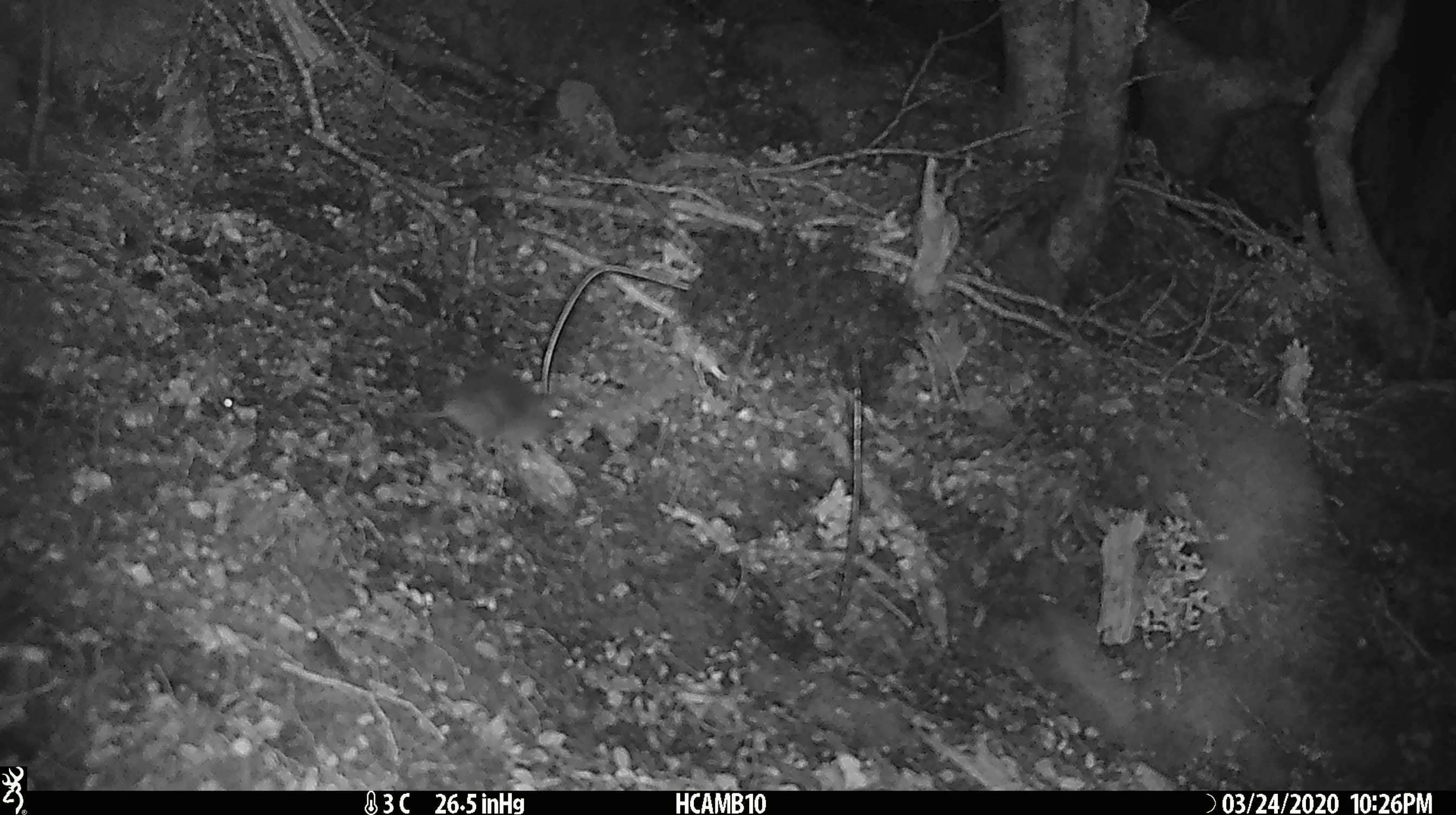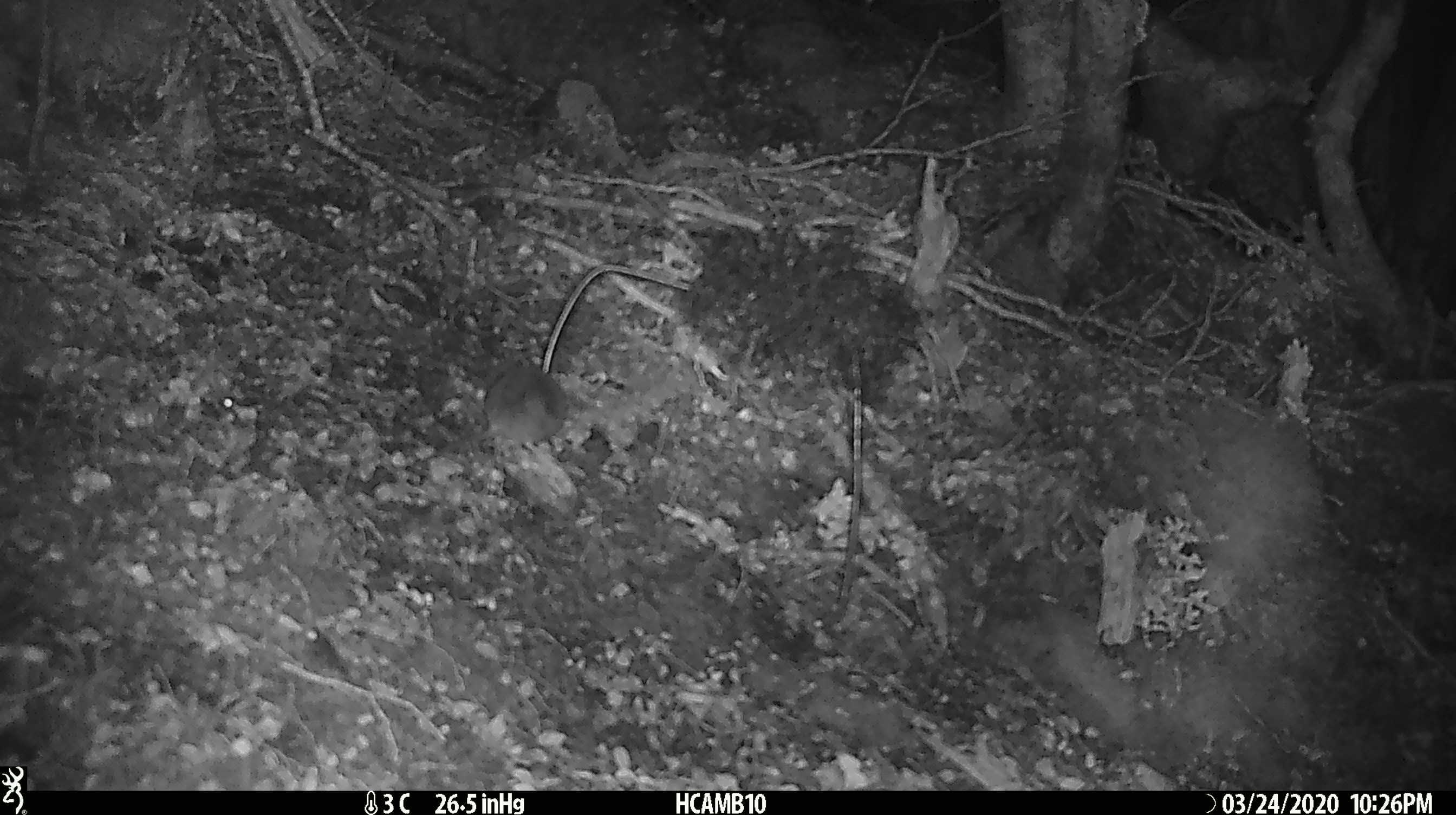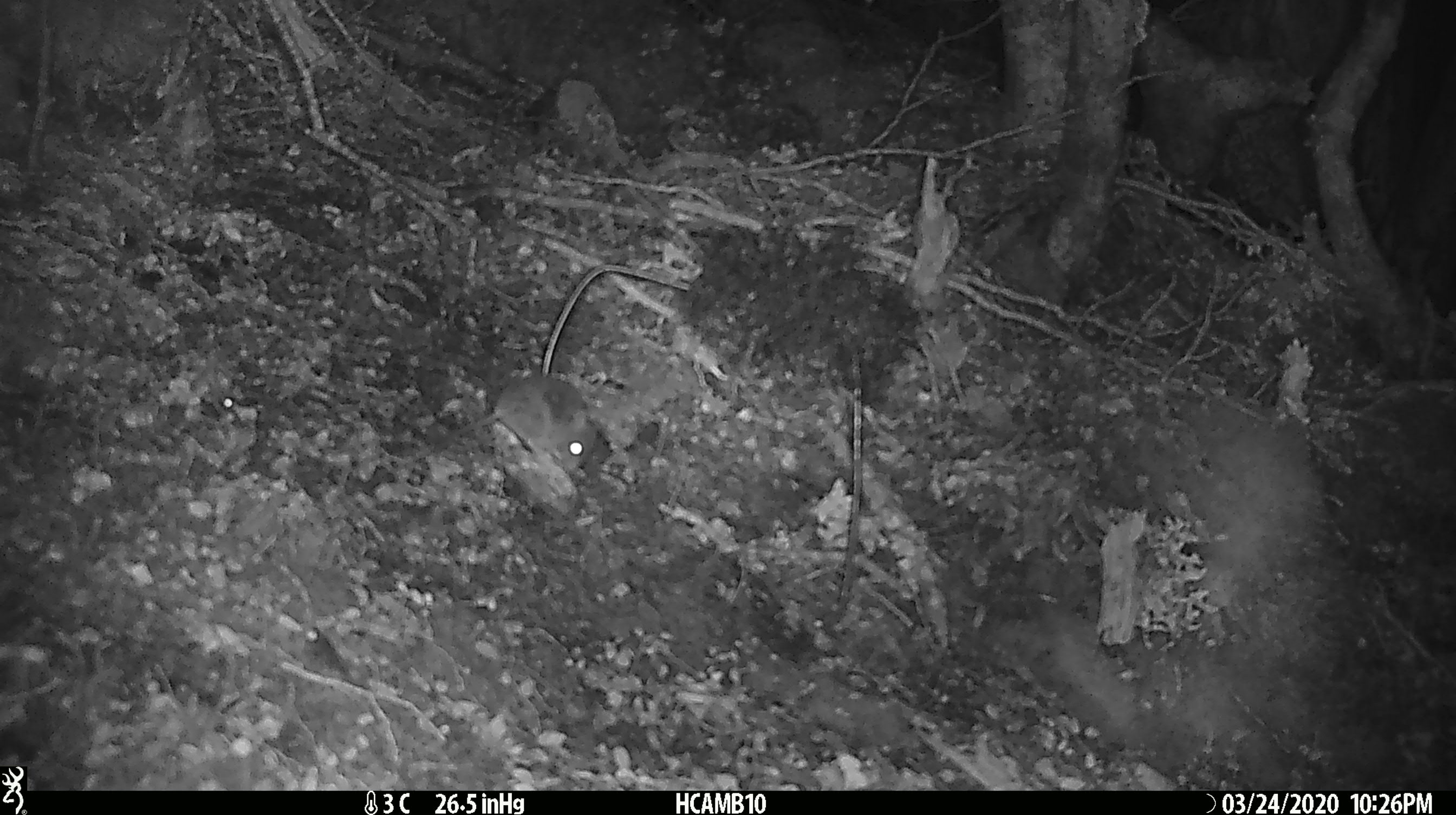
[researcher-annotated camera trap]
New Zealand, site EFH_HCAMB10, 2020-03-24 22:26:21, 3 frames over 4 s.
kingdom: Animalia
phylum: Chordata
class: Mammalia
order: Rodentia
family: Muridae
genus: Mus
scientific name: Mus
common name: mouse